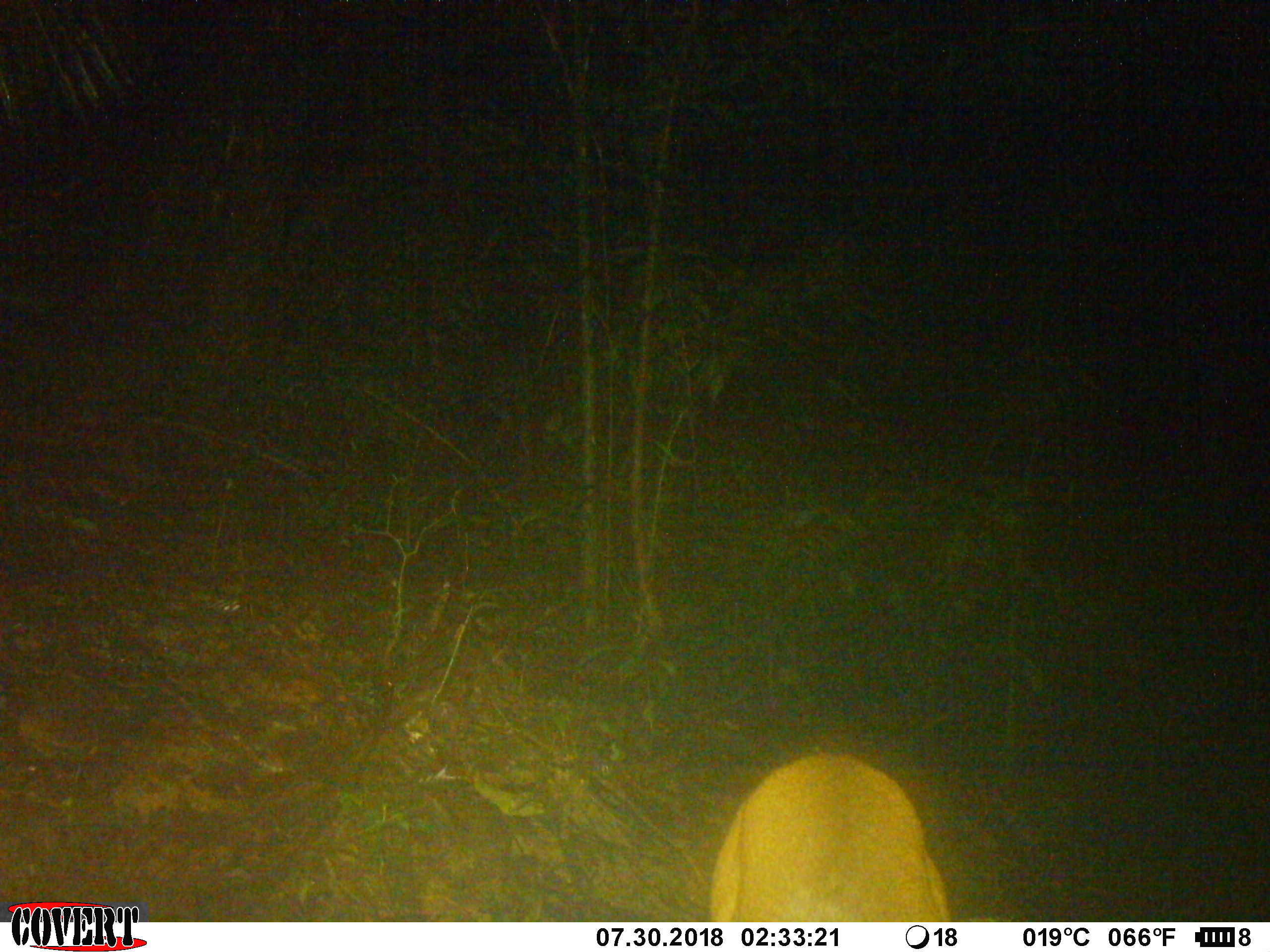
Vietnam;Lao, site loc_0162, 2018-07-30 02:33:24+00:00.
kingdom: Animalia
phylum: Chordata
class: Mammalia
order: Artiodactyla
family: Cervidae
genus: Muntiacus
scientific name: Muntiacus vuquangensis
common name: large-antlered muntjac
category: large antlered muntjac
Large antlered muntjac (large-antlered muntjac) (Muntiacus vuquangensis). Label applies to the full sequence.